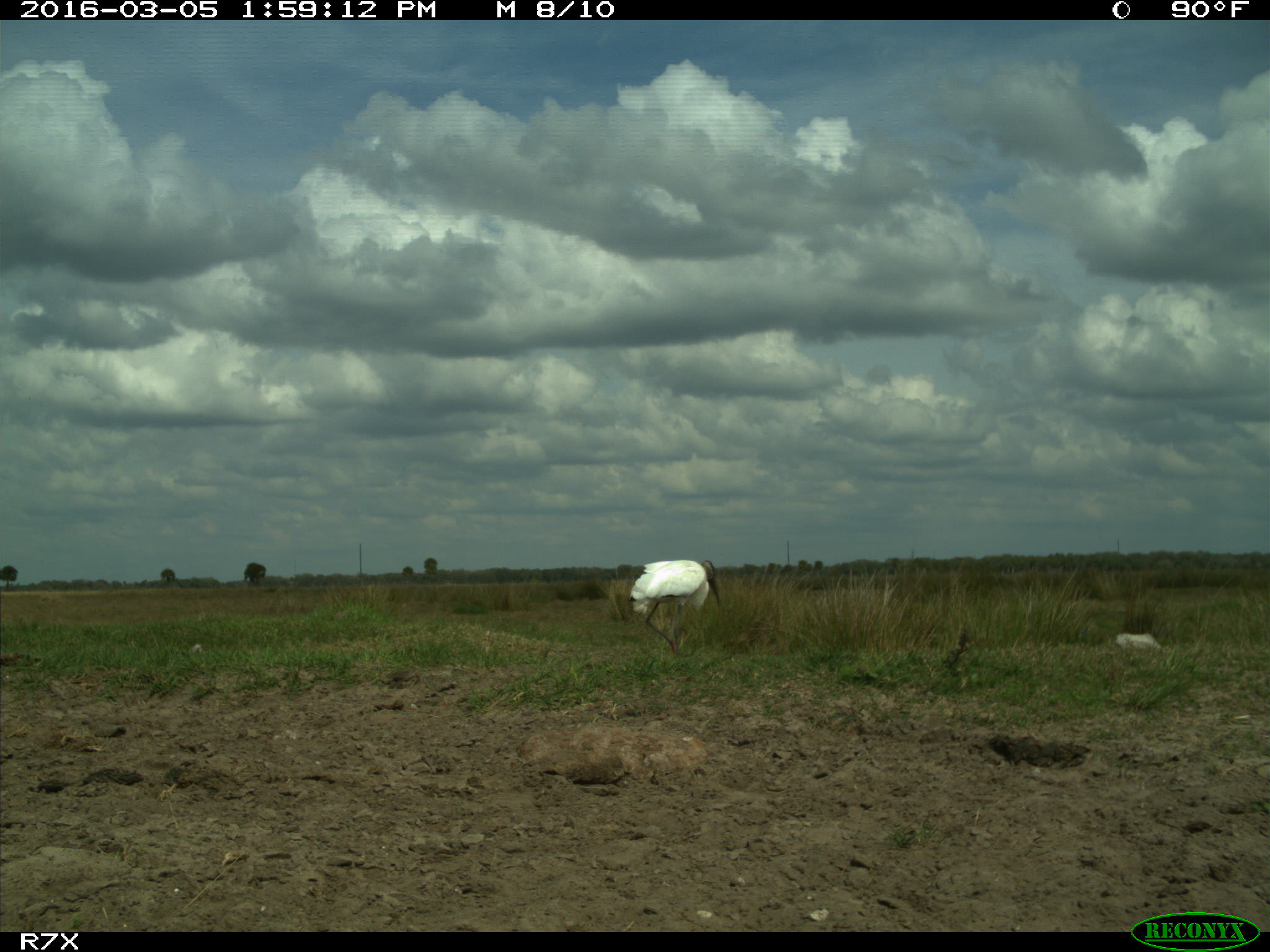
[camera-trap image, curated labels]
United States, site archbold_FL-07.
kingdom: Animalia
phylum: Chordata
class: Aves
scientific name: Aves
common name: birds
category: unidentified bird